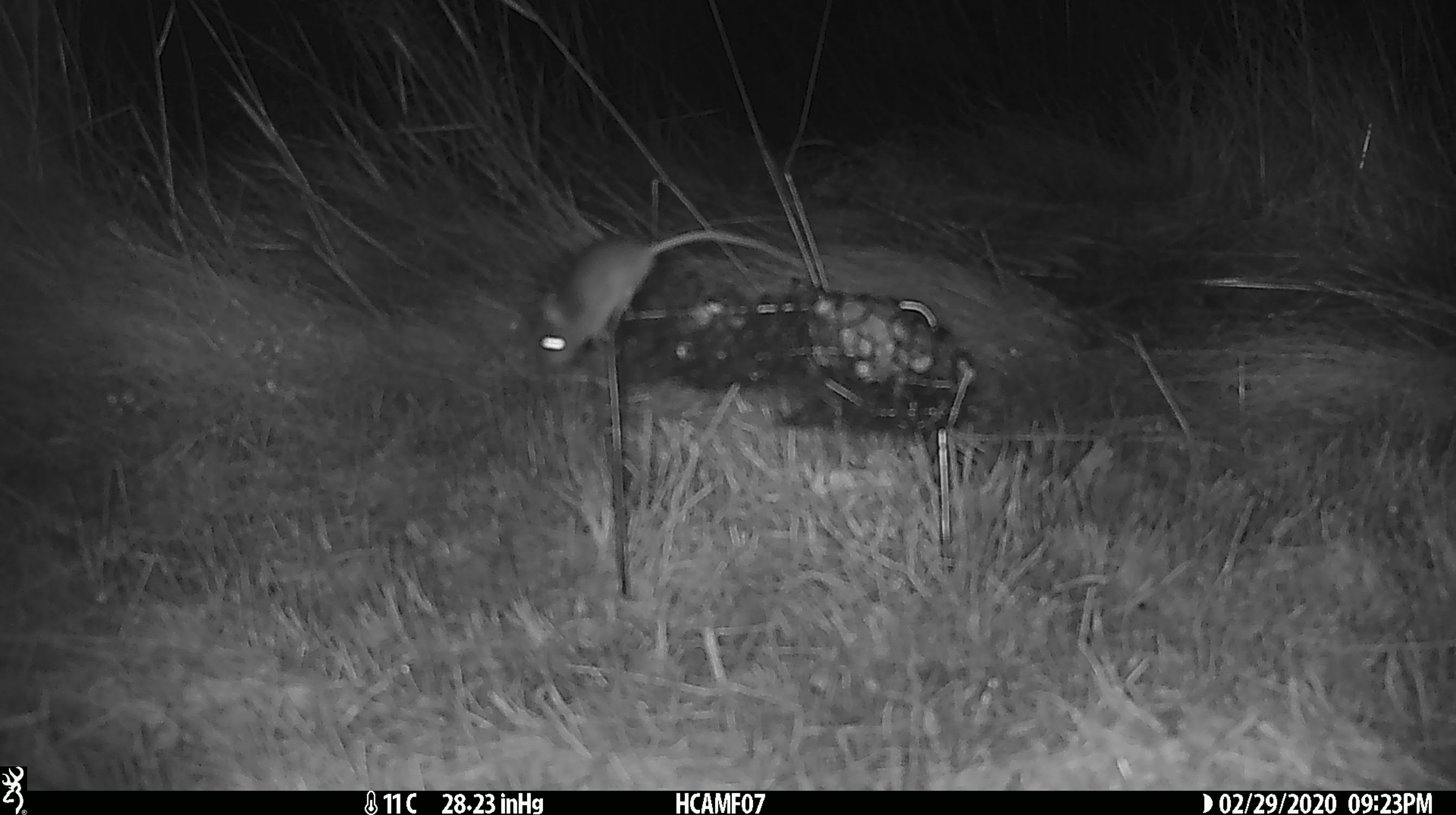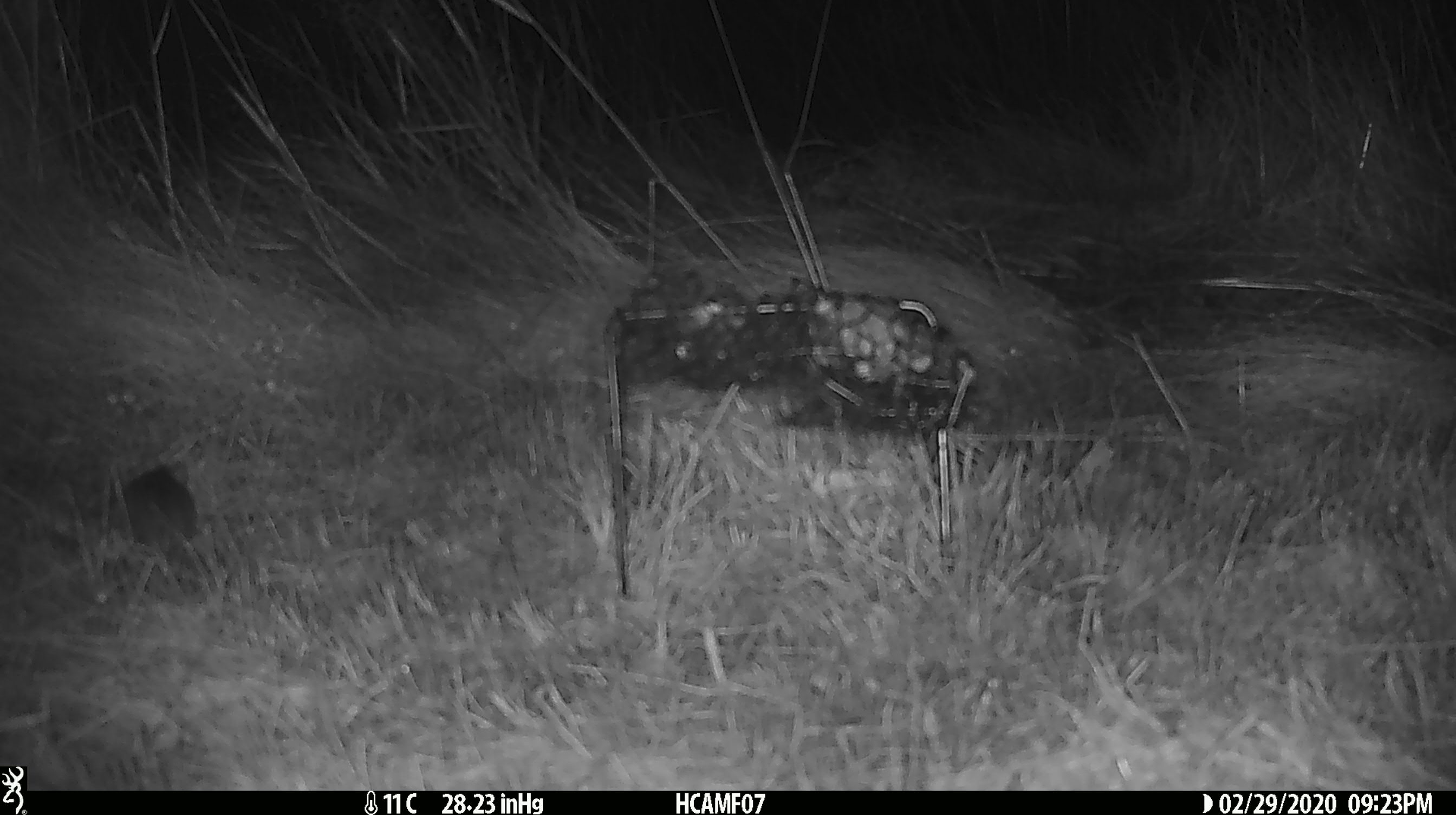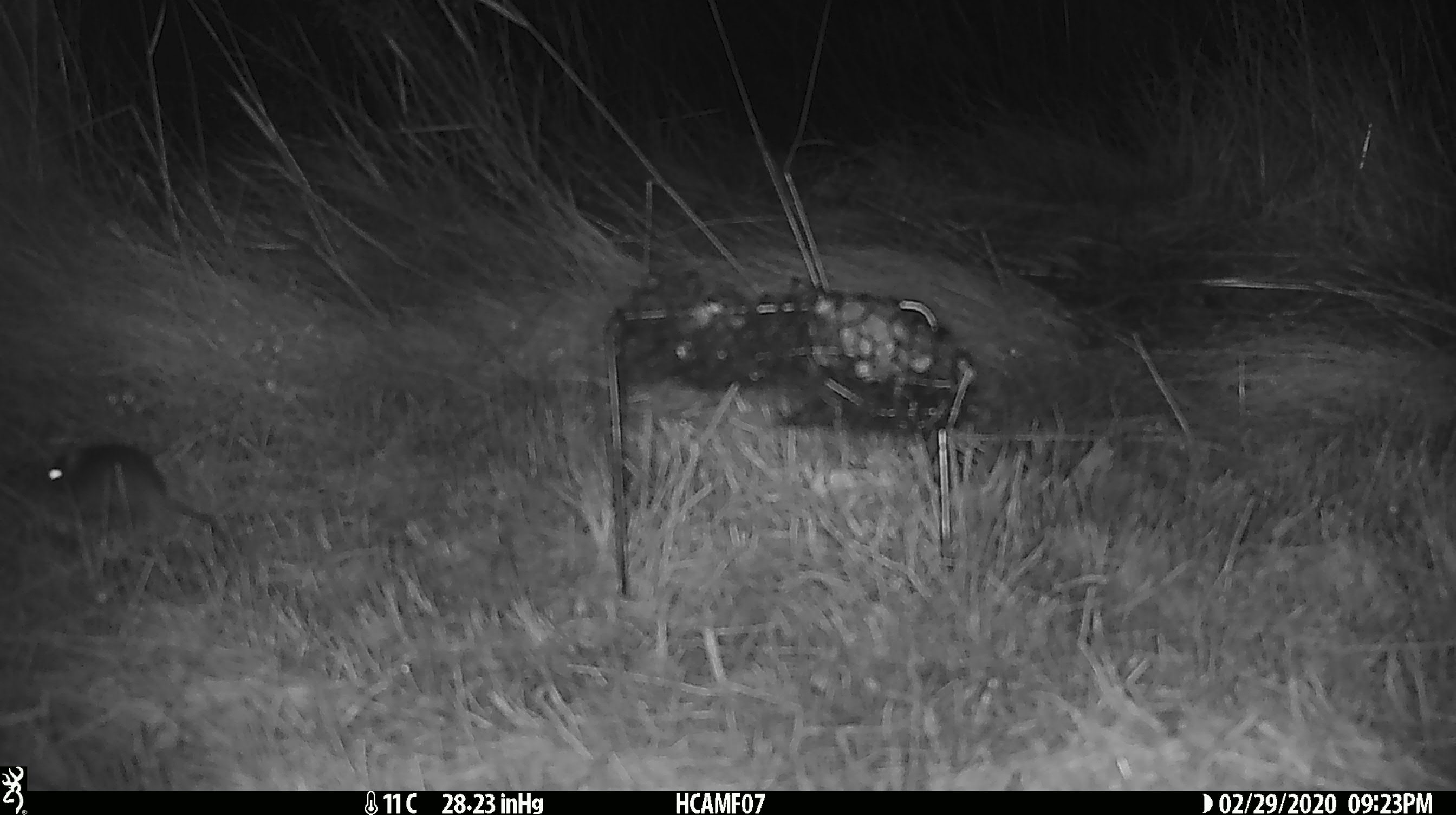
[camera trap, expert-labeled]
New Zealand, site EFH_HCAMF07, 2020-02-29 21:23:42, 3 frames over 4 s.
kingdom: Animalia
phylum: Chordata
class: Mammalia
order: Rodentia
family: Muridae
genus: Mus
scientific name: Mus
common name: mouse